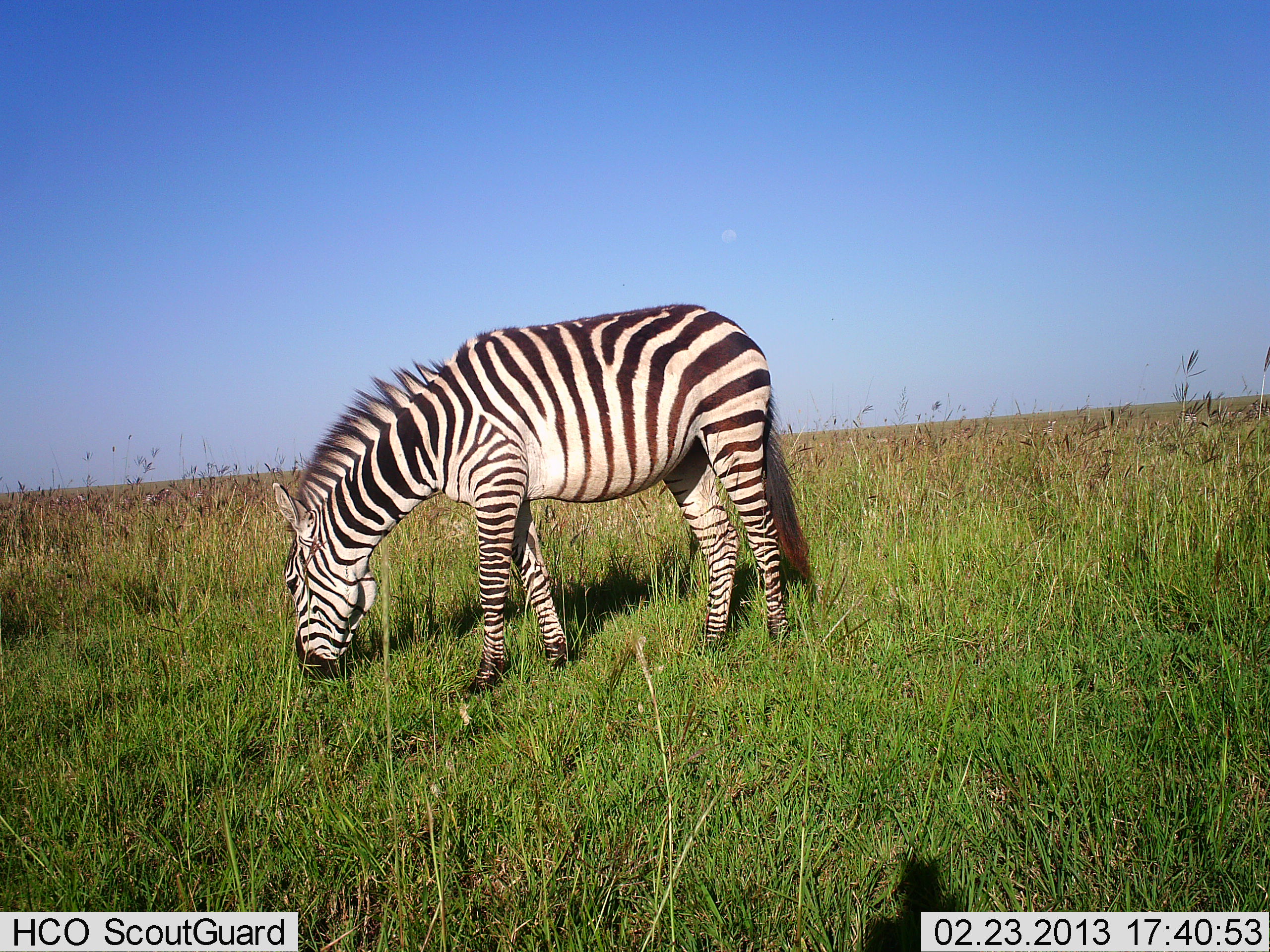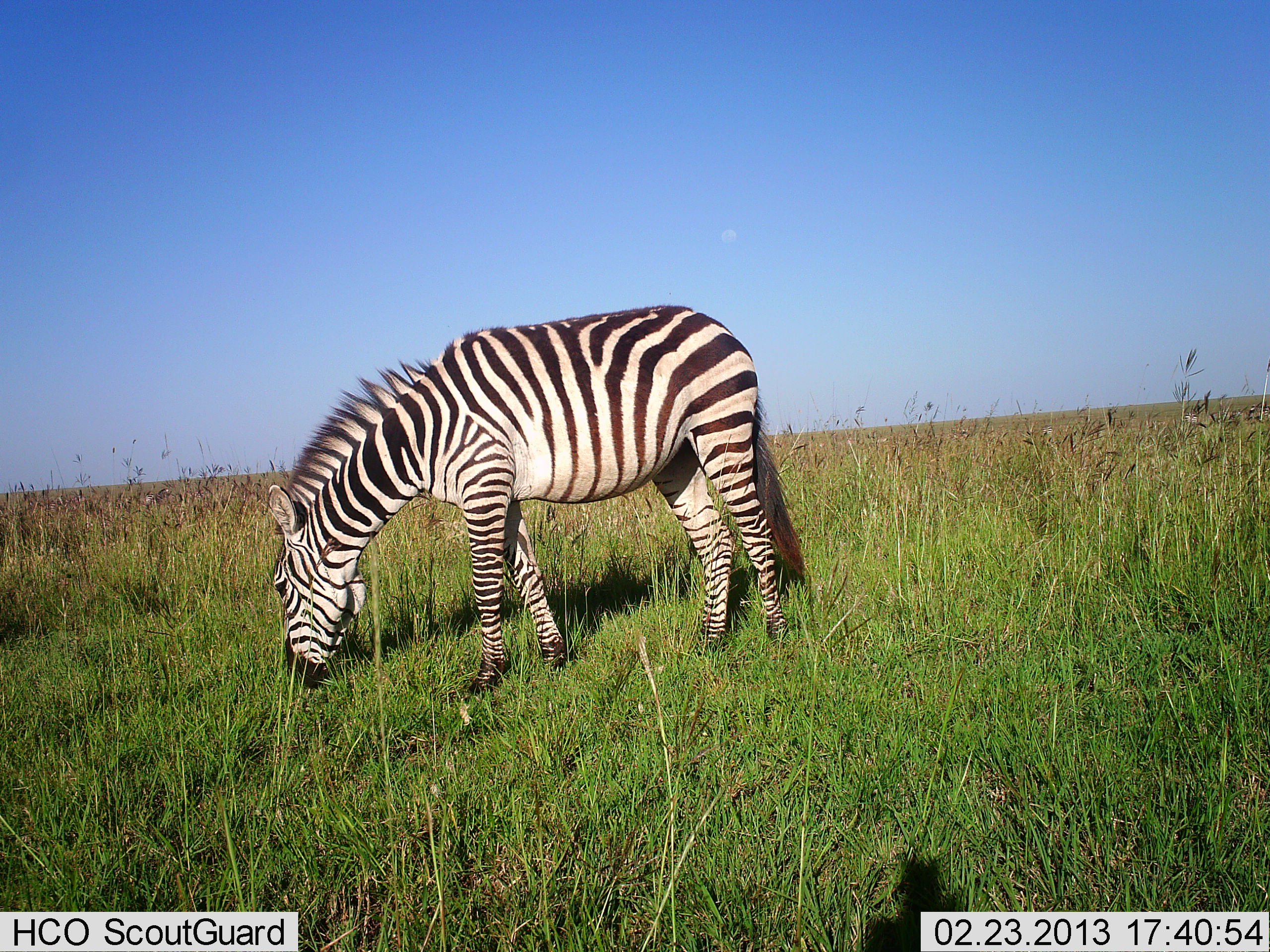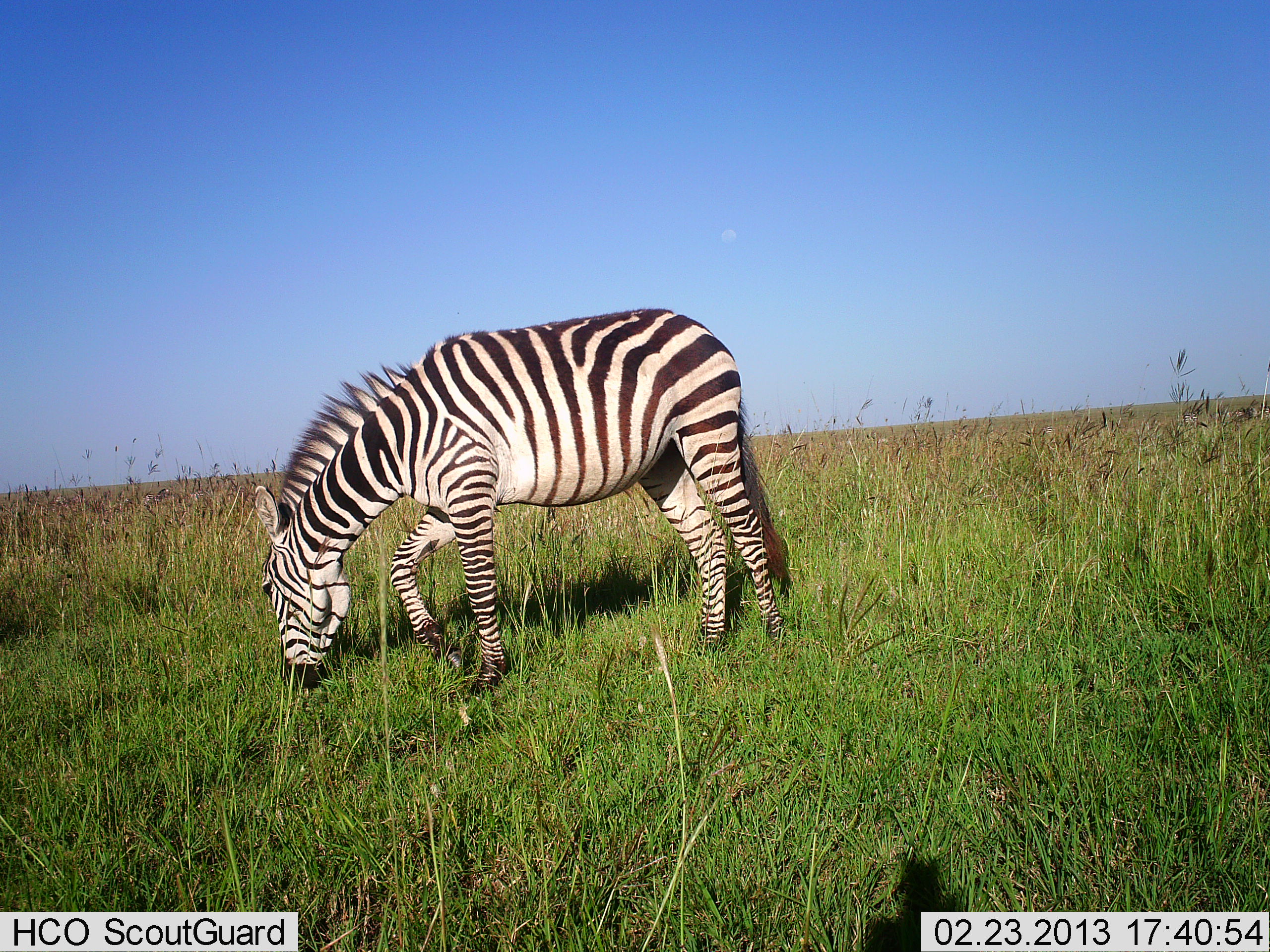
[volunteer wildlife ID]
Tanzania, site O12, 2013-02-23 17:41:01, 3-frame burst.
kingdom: Animalia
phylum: Chordata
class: Mammalia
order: Perissodactyla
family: Equidae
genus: Equus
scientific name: Equus quagga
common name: plains zebra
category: zebra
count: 1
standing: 12%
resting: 0%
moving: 0%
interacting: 0%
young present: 0%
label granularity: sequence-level